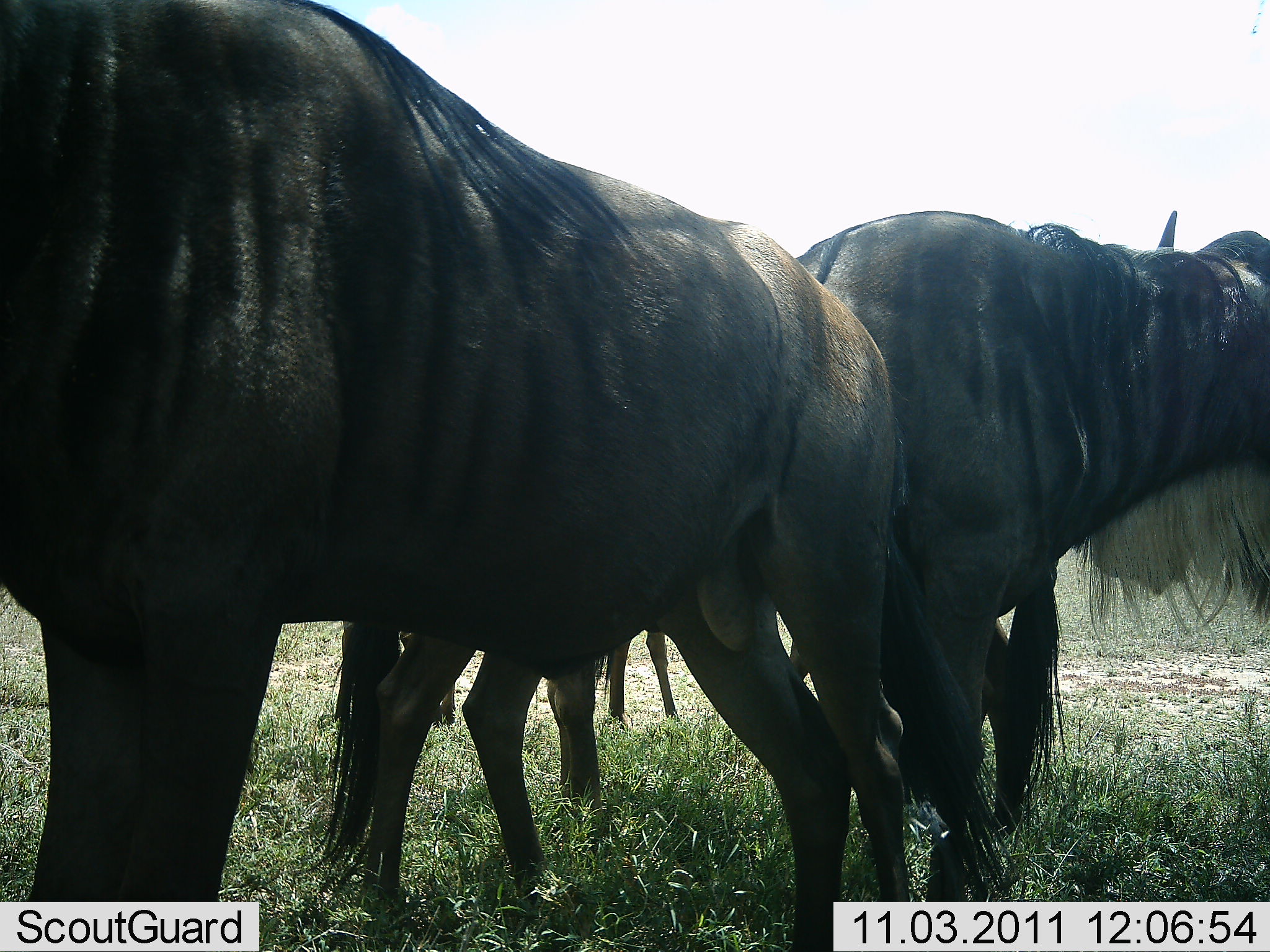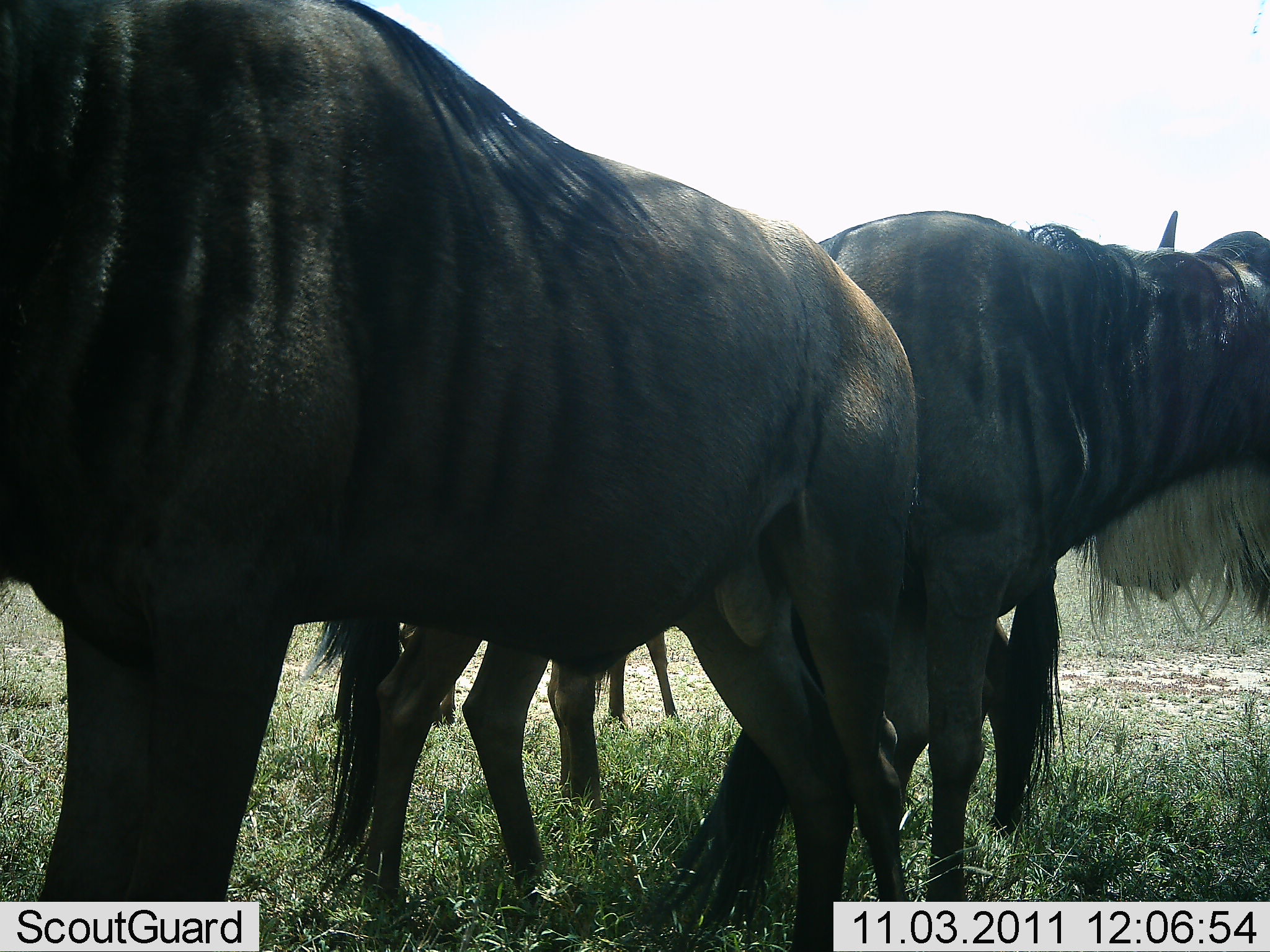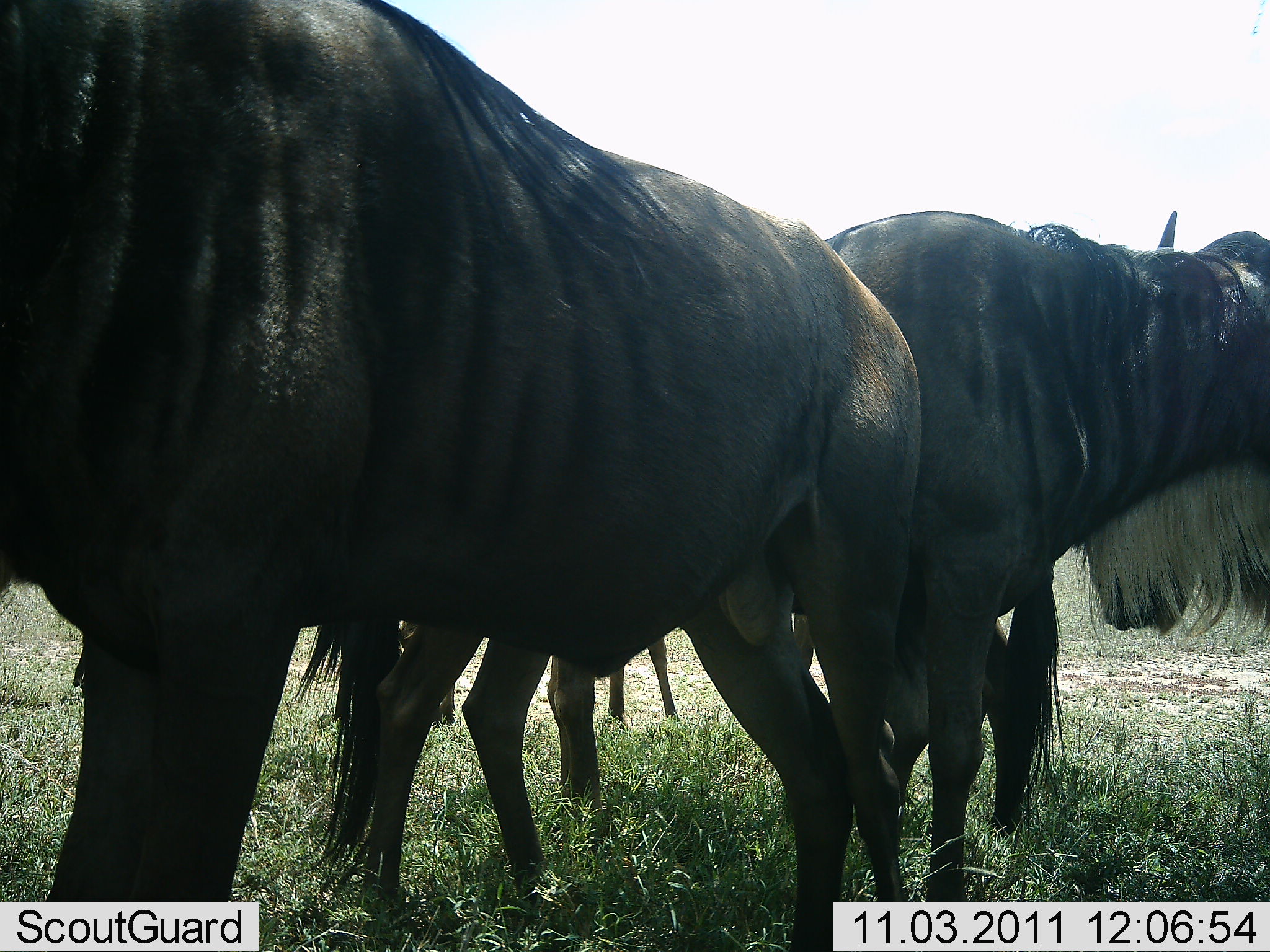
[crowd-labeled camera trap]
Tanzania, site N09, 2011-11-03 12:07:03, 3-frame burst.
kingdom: Animalia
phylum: Chordata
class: Mammalia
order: Artiodactyla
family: Bovidae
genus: Connochaetes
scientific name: Connochaetes taurinus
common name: blue wildebeest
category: wildebeest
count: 3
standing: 100%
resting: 0%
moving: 0%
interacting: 8%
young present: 0%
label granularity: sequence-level